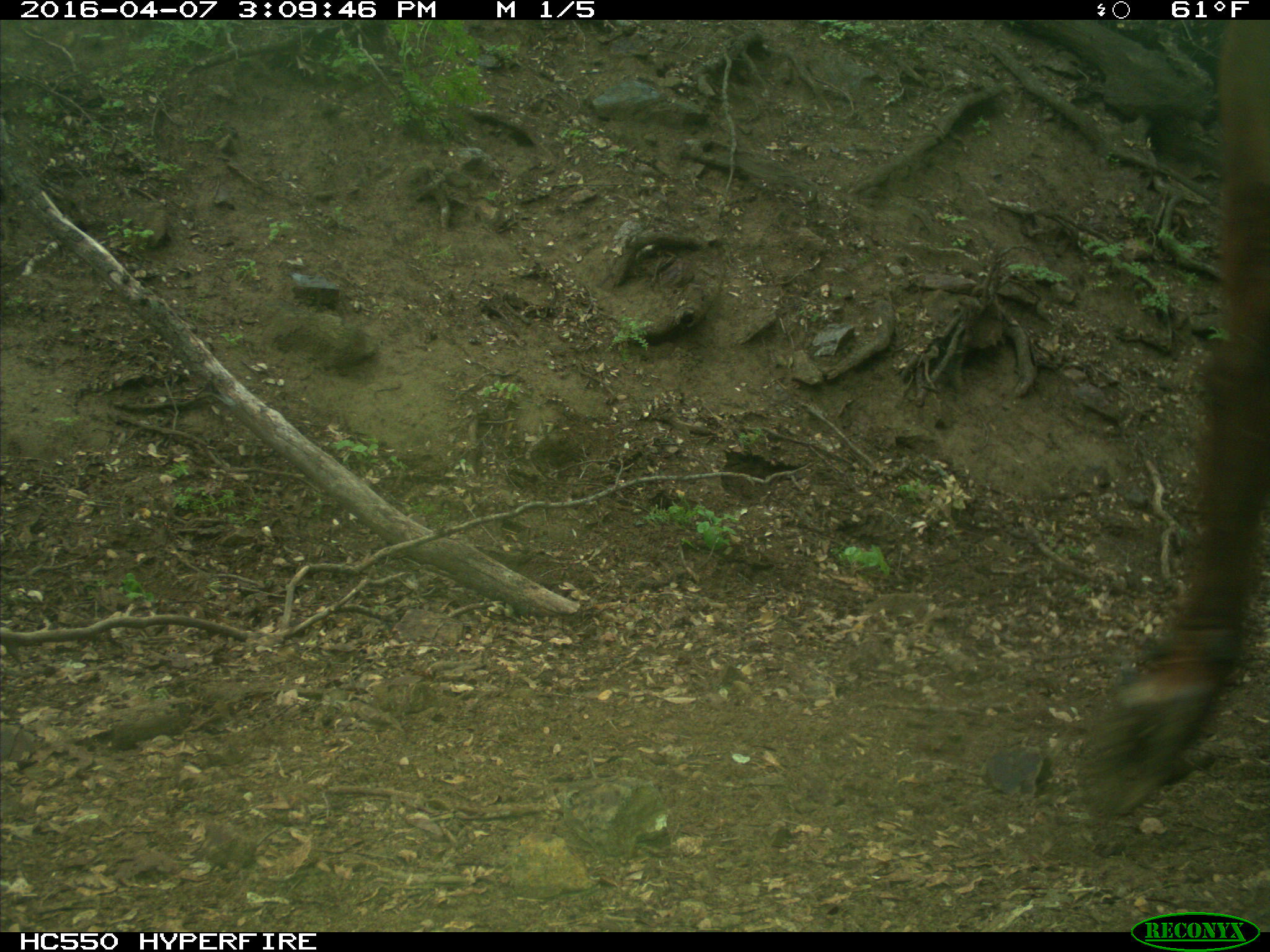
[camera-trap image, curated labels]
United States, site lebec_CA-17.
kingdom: Animalia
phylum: Chordata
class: Mammalia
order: Artiodactyla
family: Bovidae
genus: Bos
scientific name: Bos taurus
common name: domestic cow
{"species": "Bos taurus (domestic cow)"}